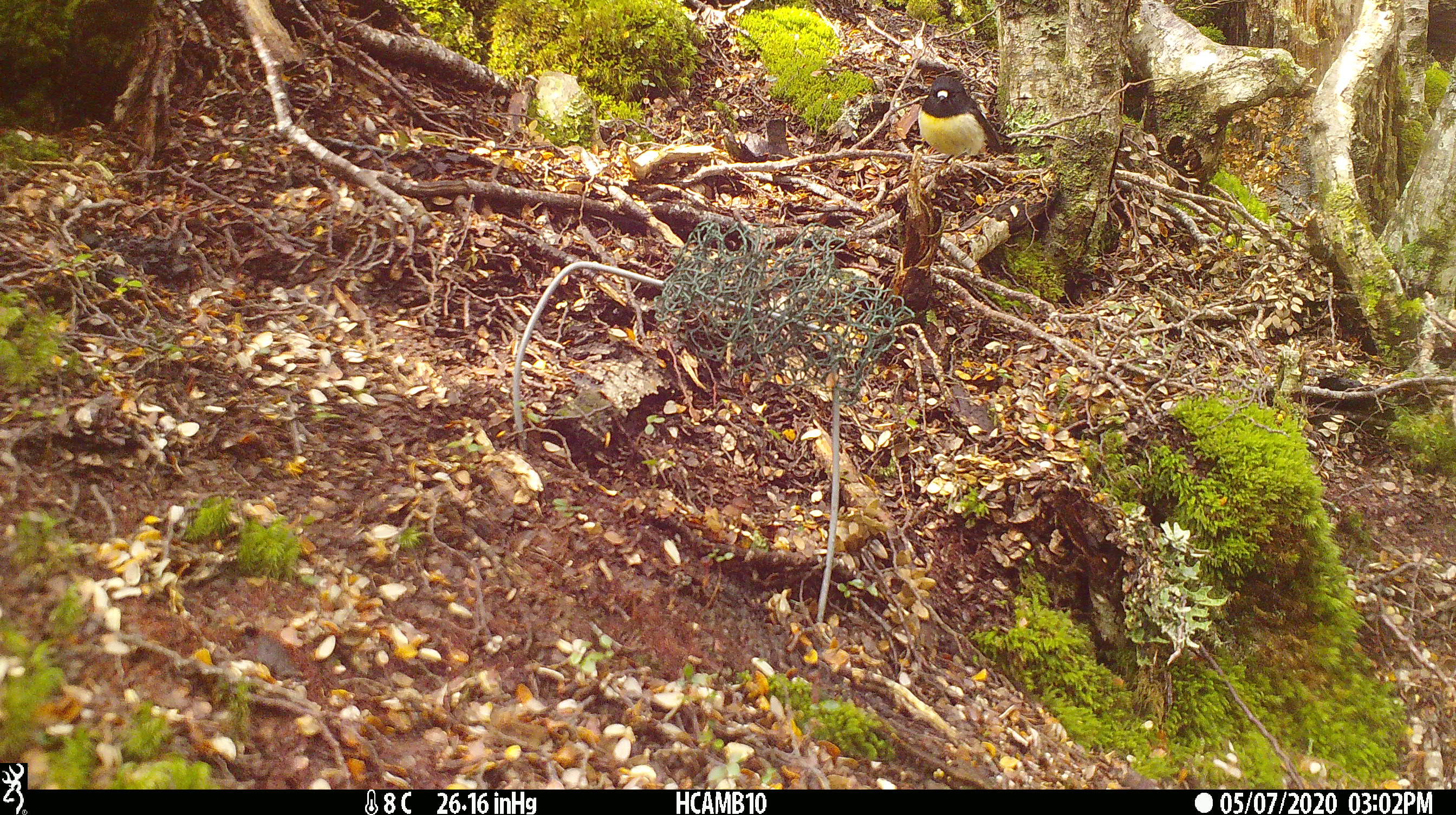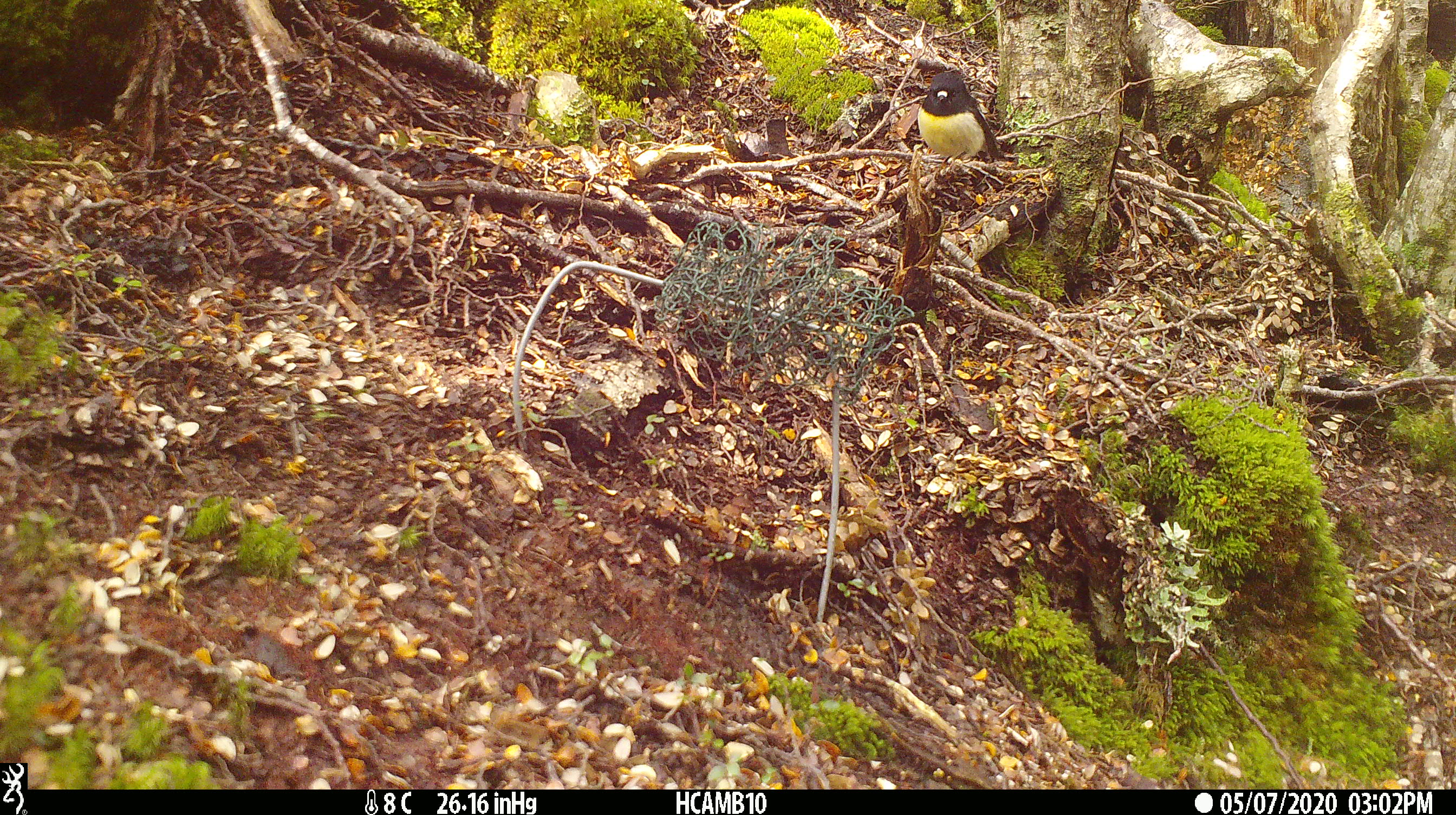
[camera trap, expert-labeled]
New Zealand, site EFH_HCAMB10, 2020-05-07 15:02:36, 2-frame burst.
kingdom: Animalia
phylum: Chordata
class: Aves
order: Passeriformes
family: Petroicidae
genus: Petroica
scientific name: Petroica macrocephala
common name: tomtit